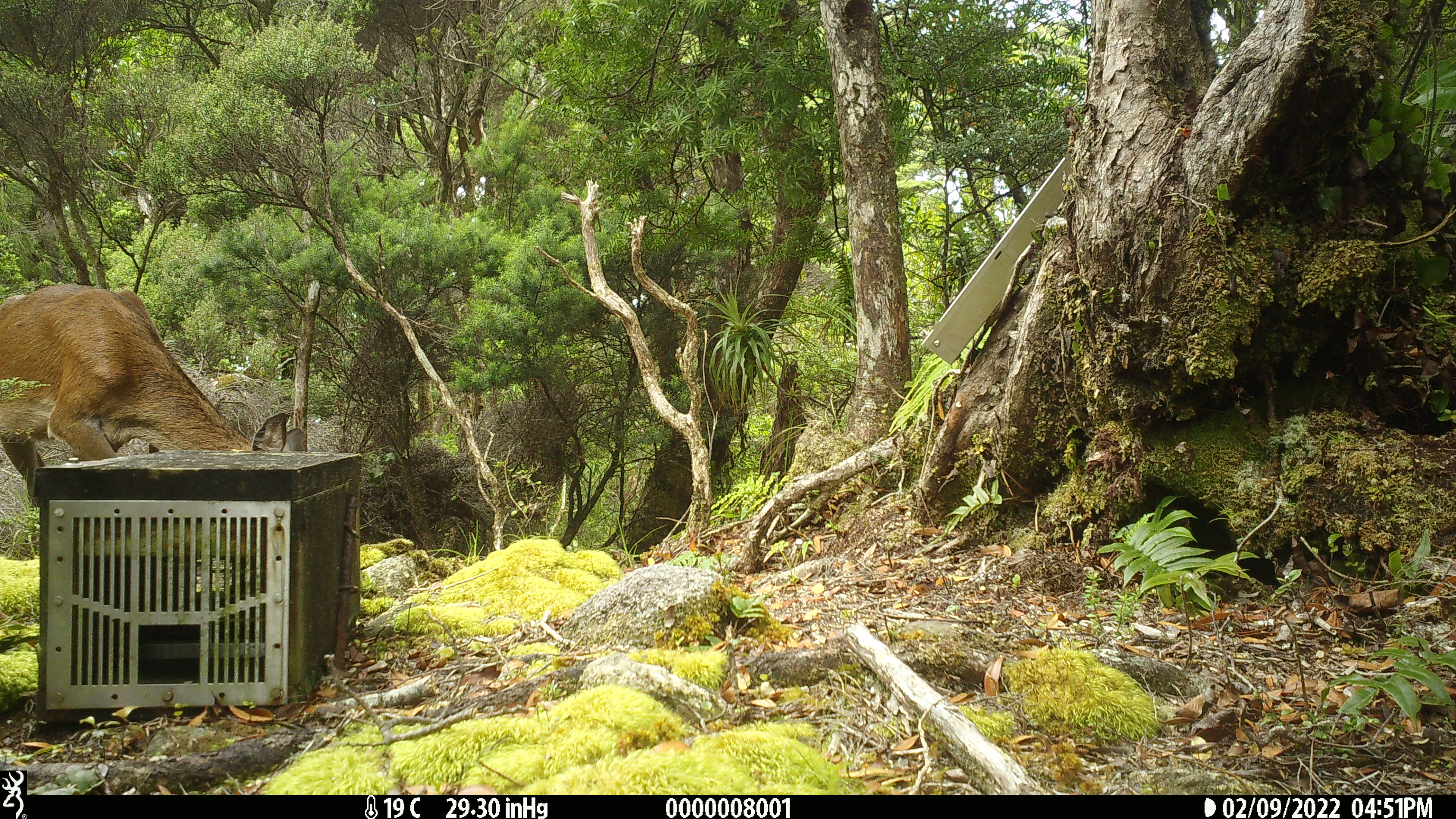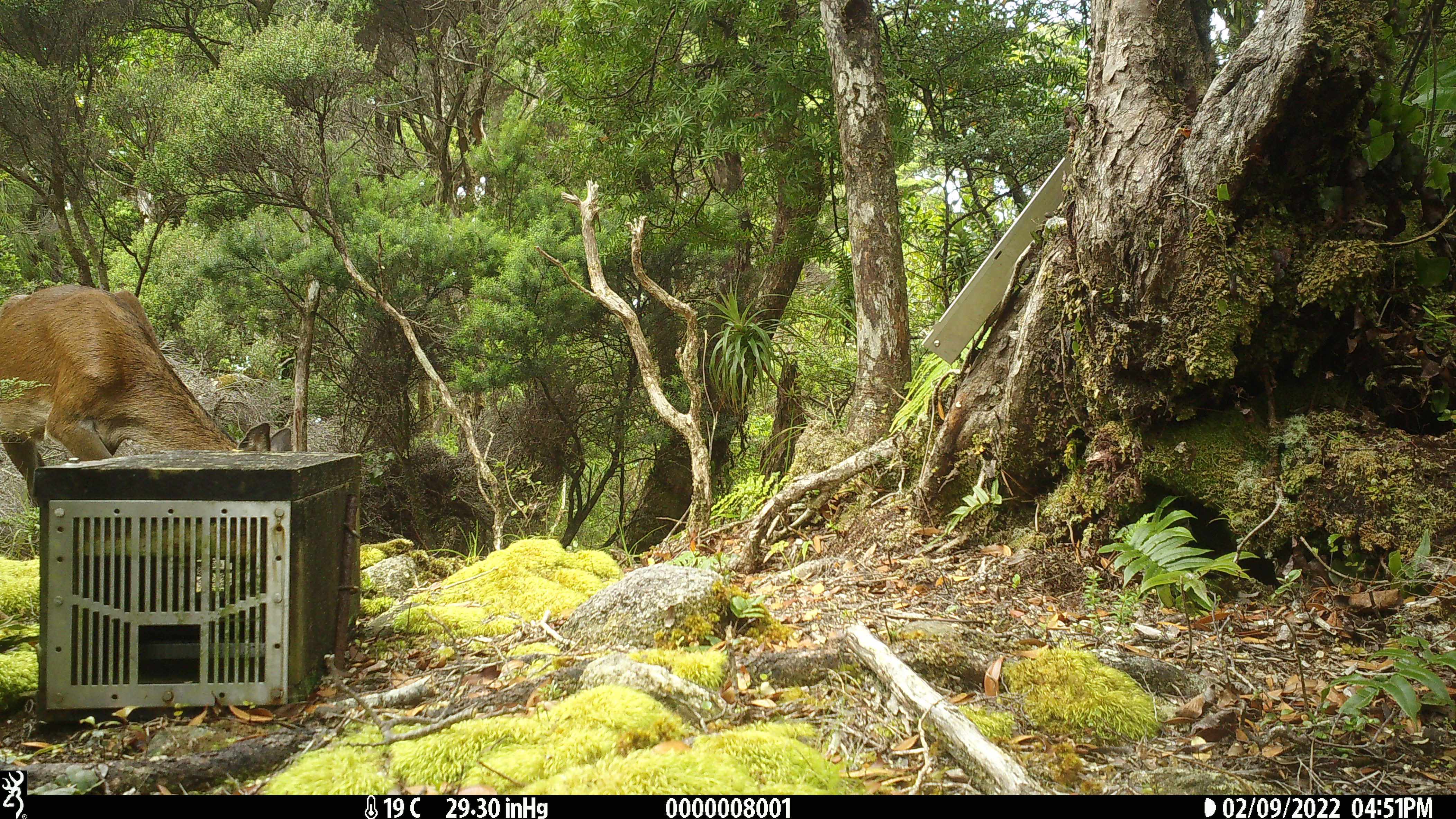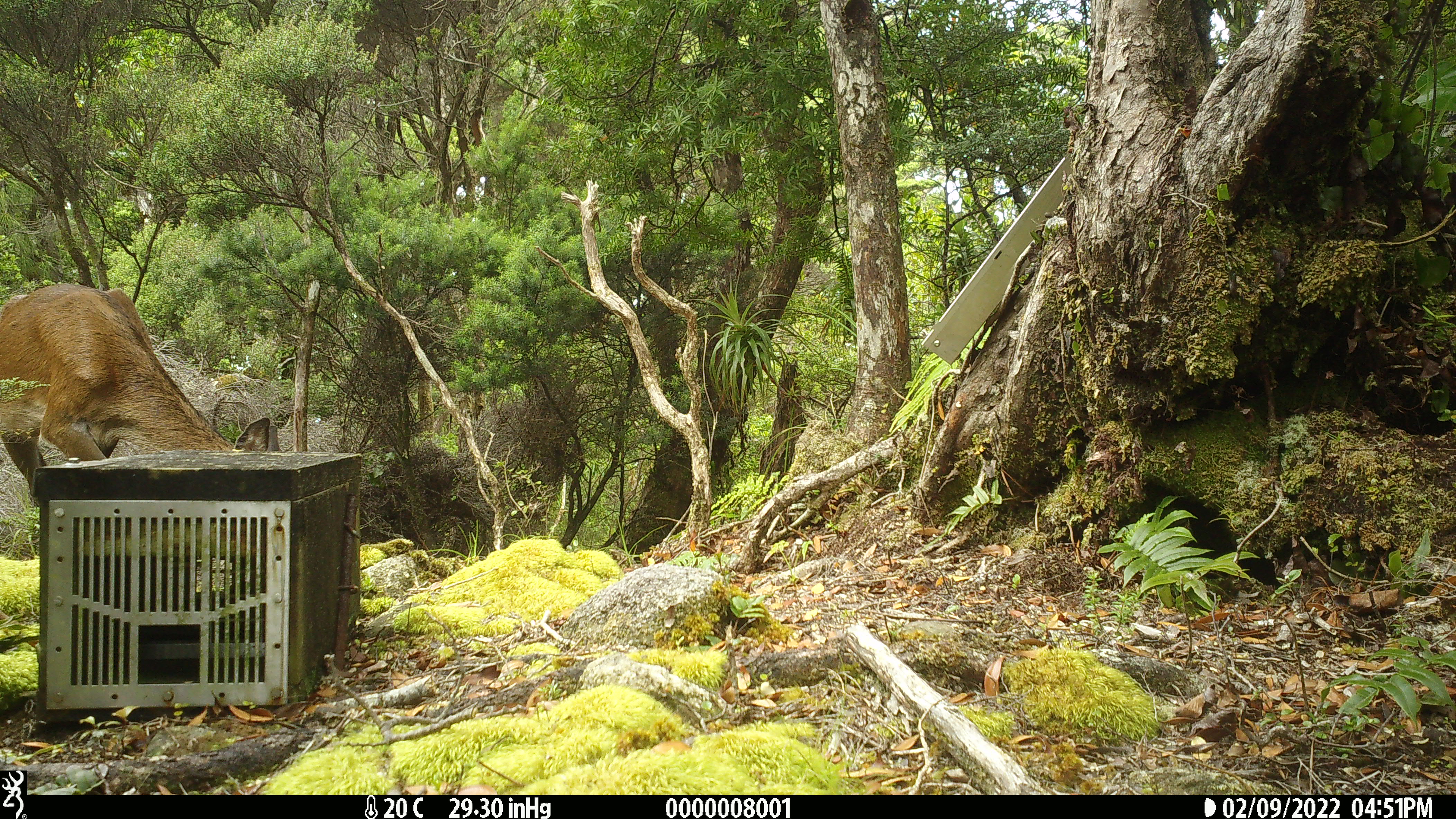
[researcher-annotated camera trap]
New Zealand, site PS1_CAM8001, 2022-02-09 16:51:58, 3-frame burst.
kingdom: Animalia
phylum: Chordata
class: Mammalia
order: Artiodactyla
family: Cervidae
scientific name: Cervidae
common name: deer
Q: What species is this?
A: Deer (Cervidae).